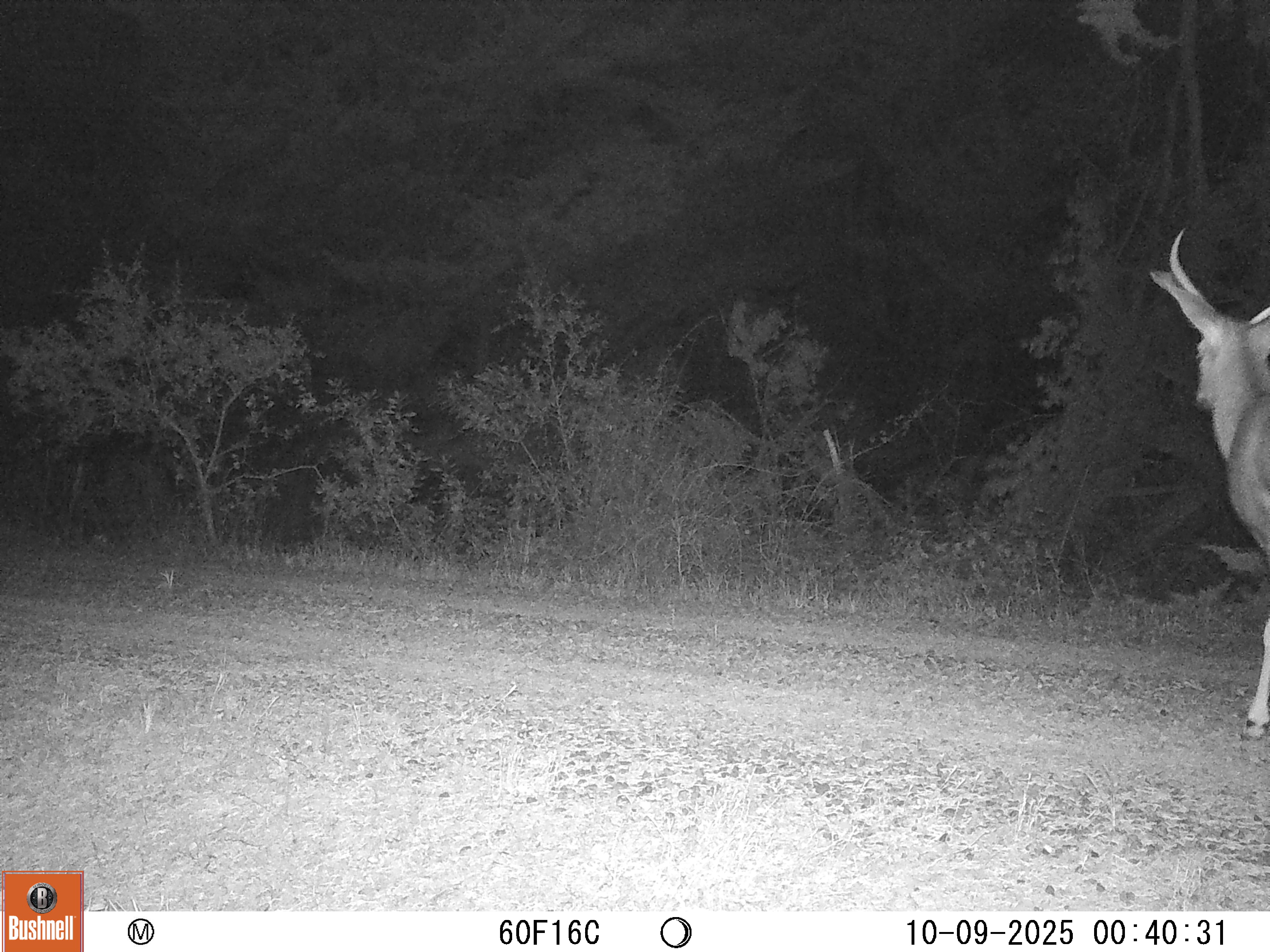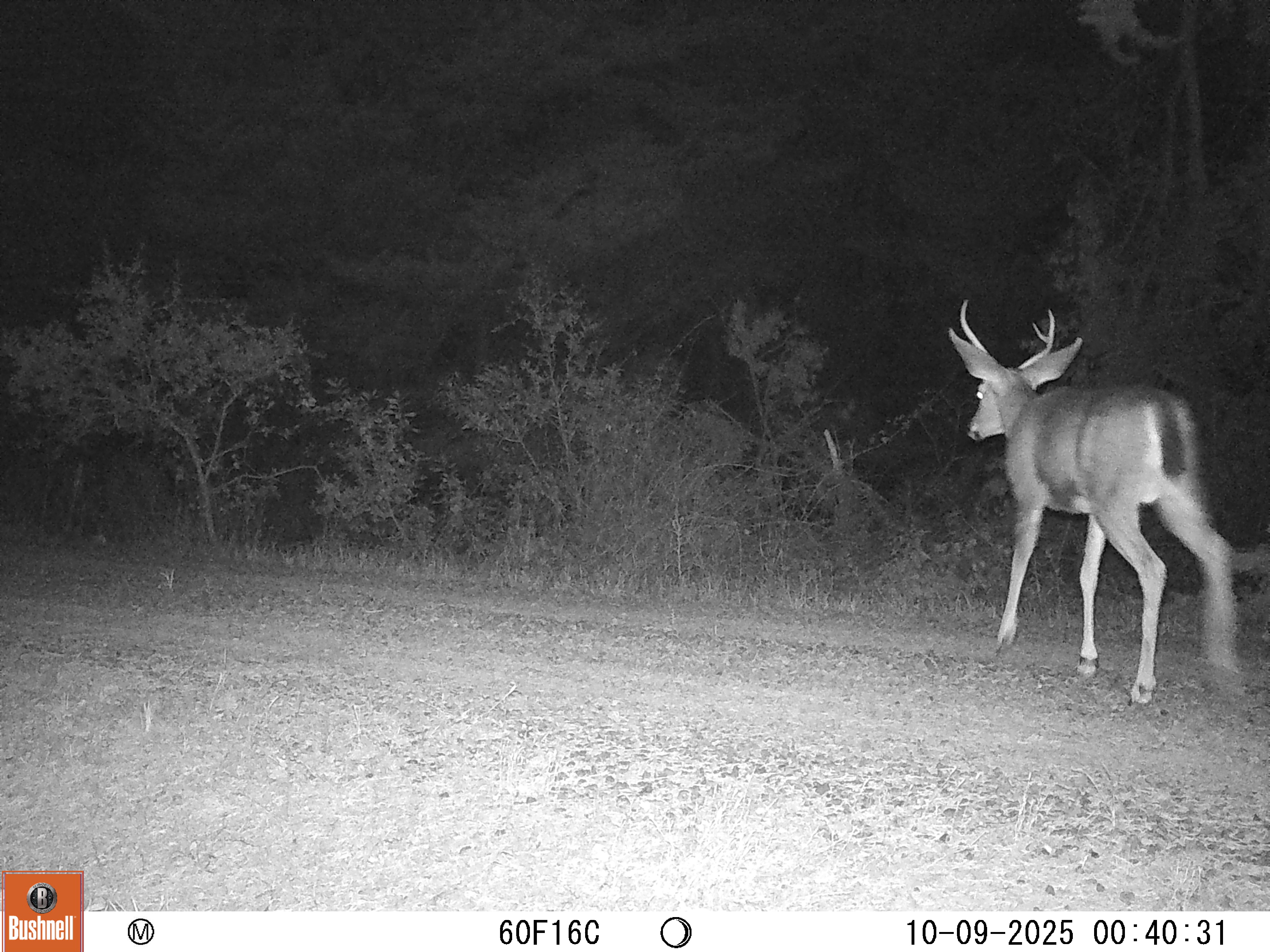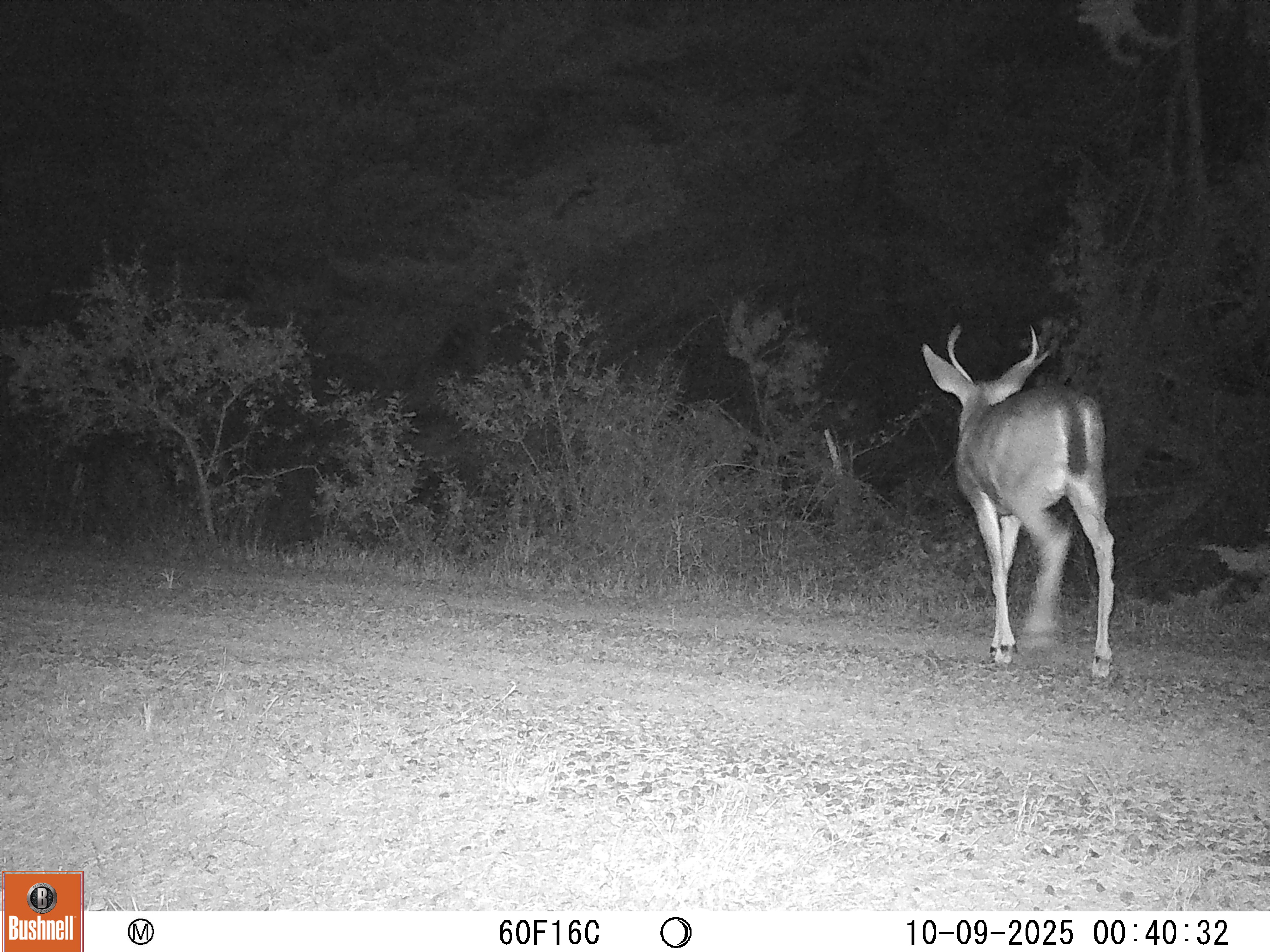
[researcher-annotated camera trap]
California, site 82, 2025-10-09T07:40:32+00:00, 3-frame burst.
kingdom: Animalia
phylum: Chordata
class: Mammalia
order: Artiodactyla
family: Cervidae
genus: Odocoileus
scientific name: Odocoileus hemionus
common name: mule deer